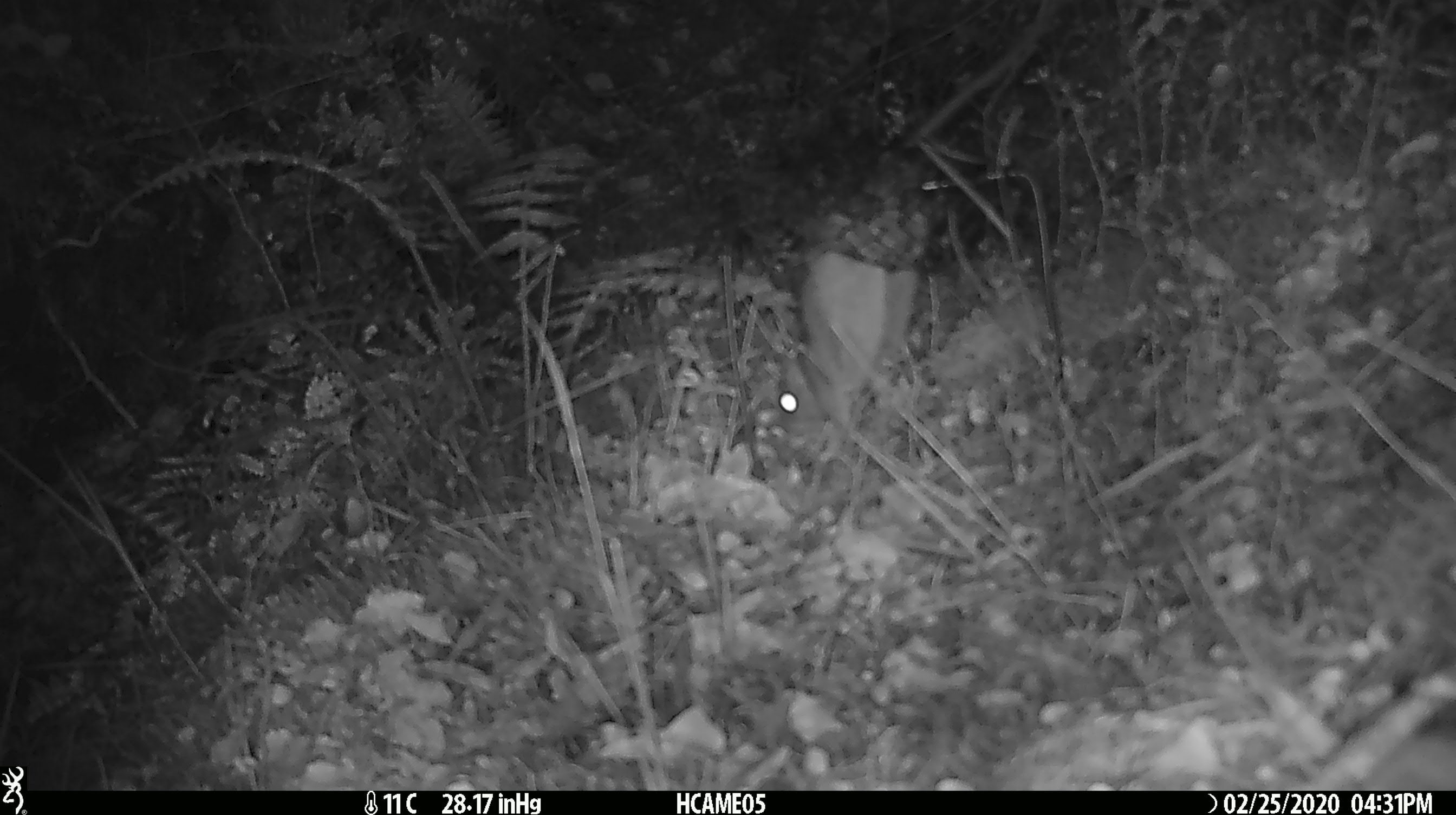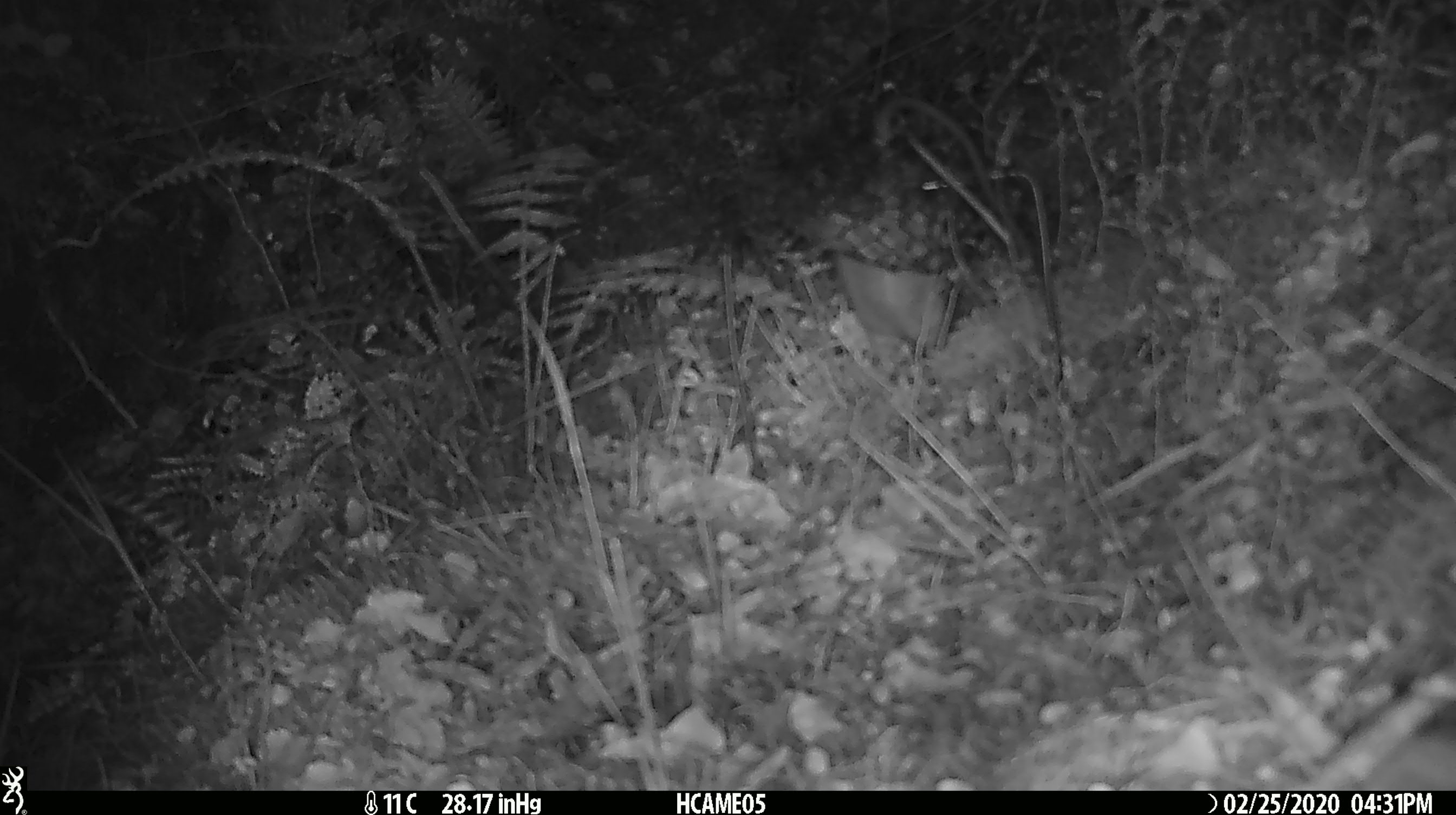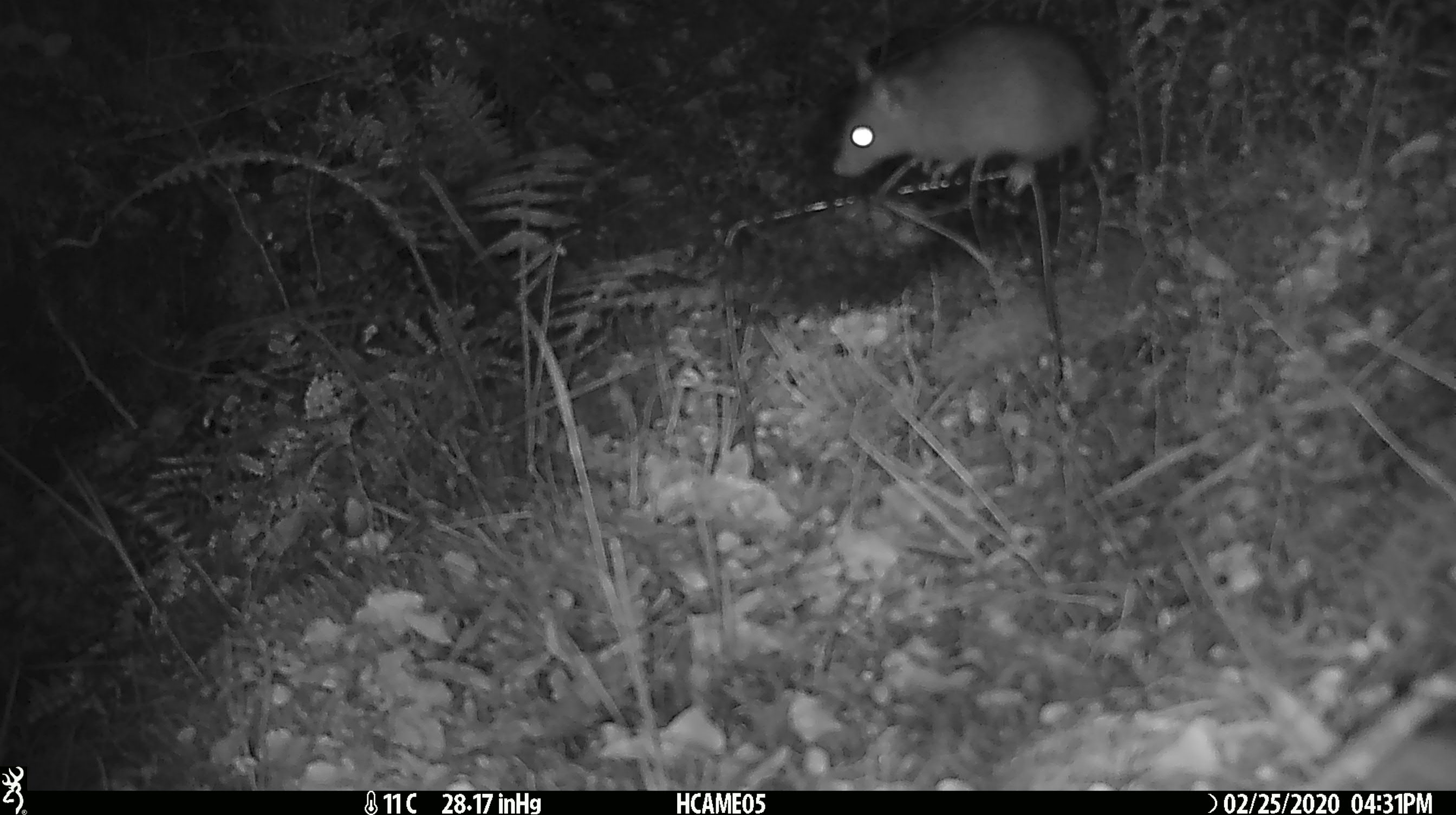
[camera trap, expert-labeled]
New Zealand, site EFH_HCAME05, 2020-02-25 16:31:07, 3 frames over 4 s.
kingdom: Animalia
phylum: Chordata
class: Mammalia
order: Rodentia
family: Muridae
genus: Rattus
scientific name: Rattus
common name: rat